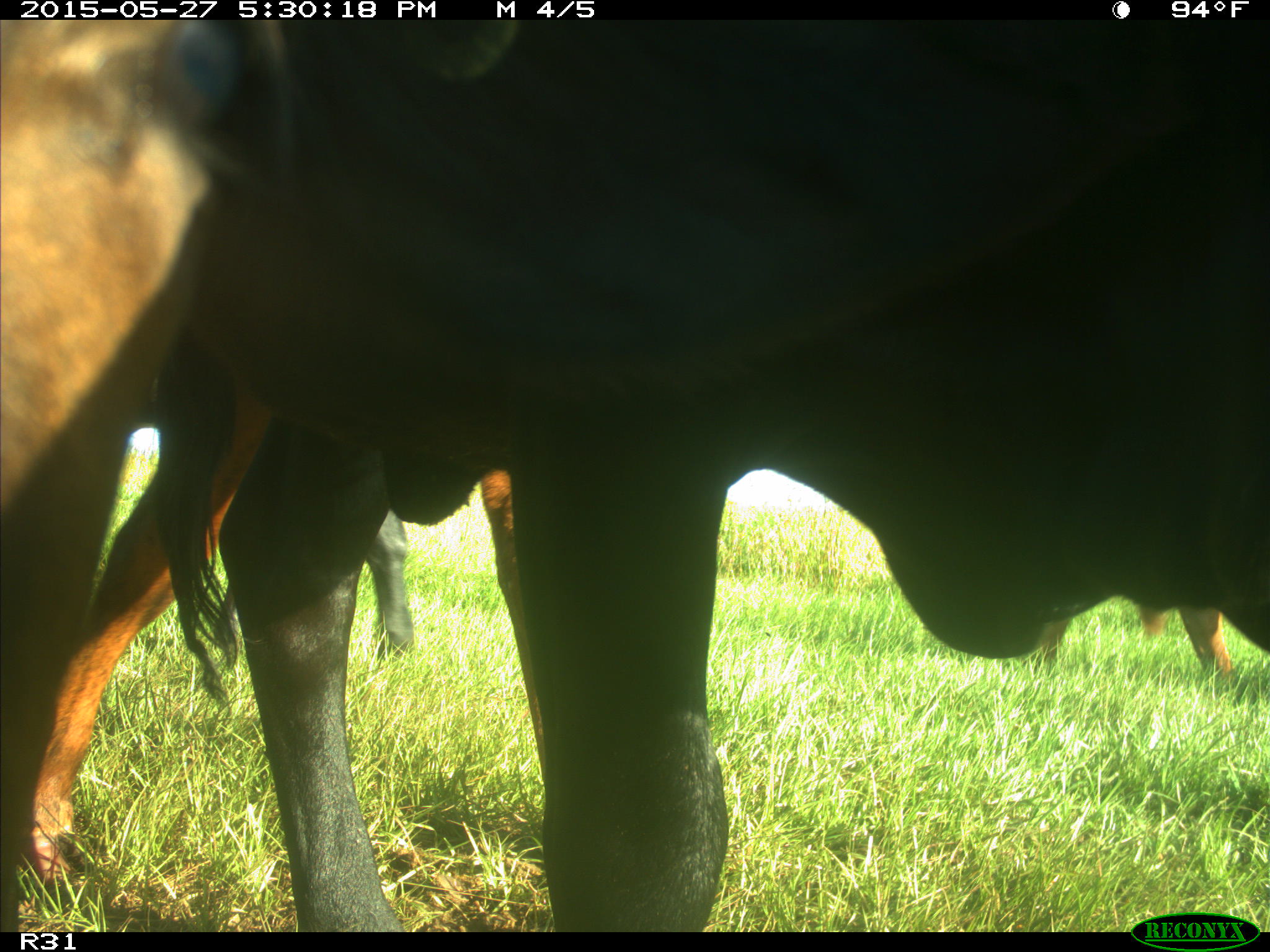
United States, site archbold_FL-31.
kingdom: Animalia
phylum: Chordata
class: Mammalia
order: Artiodactyla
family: Bovidae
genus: Bos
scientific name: Bos taurus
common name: domestic cow